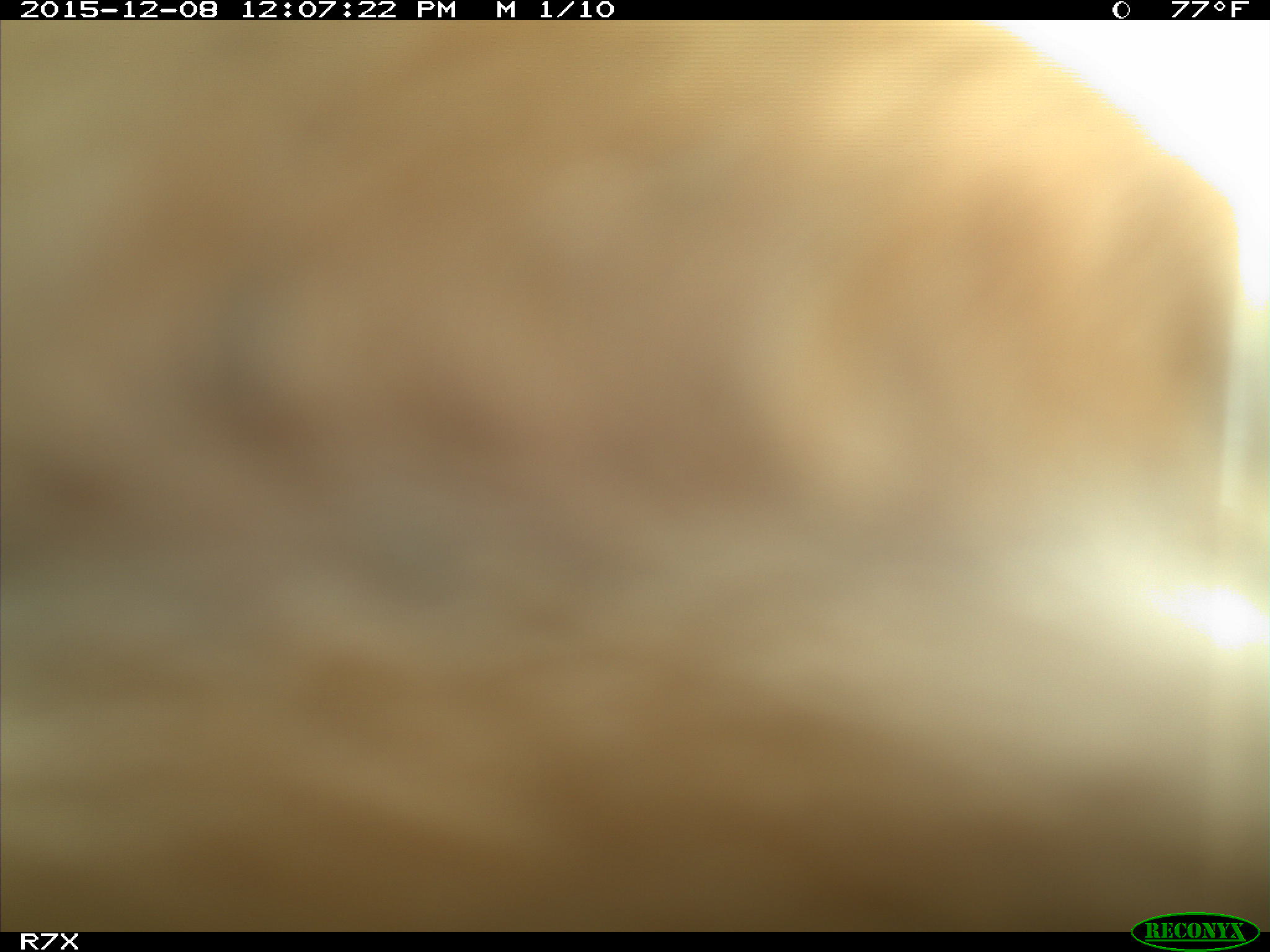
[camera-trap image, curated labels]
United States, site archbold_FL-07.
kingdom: Animalia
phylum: Chordata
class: Mammalia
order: Artiodactyla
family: Bovidae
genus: Bos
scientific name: Bos taurus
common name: domestic cow